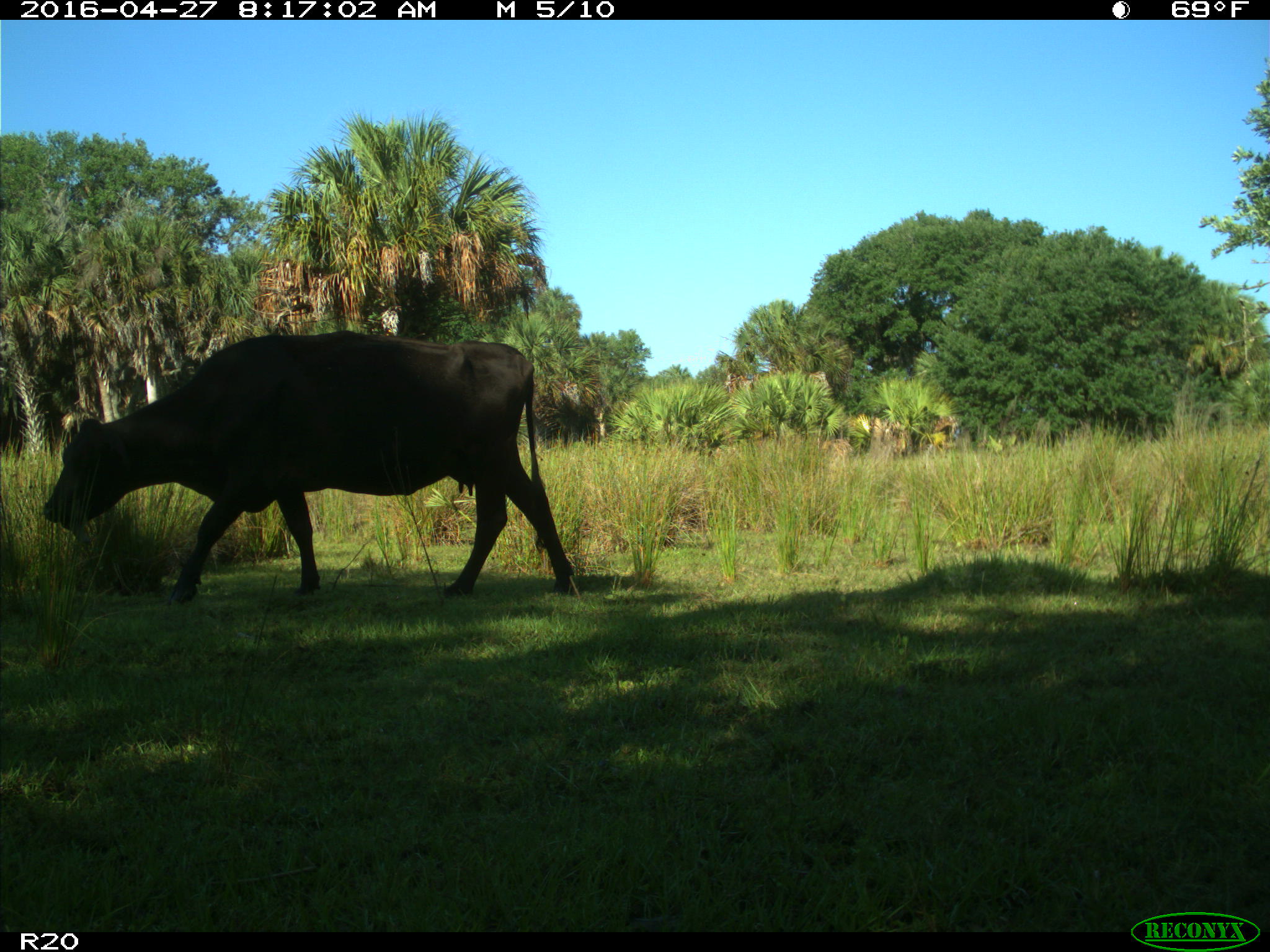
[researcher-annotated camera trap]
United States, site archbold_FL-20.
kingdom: Animalia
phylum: Chordata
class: Mammalia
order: Artiodactyla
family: Bovidae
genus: Bos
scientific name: Bos taurus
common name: domestic cow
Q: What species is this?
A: Bos taurus (domestic cow).